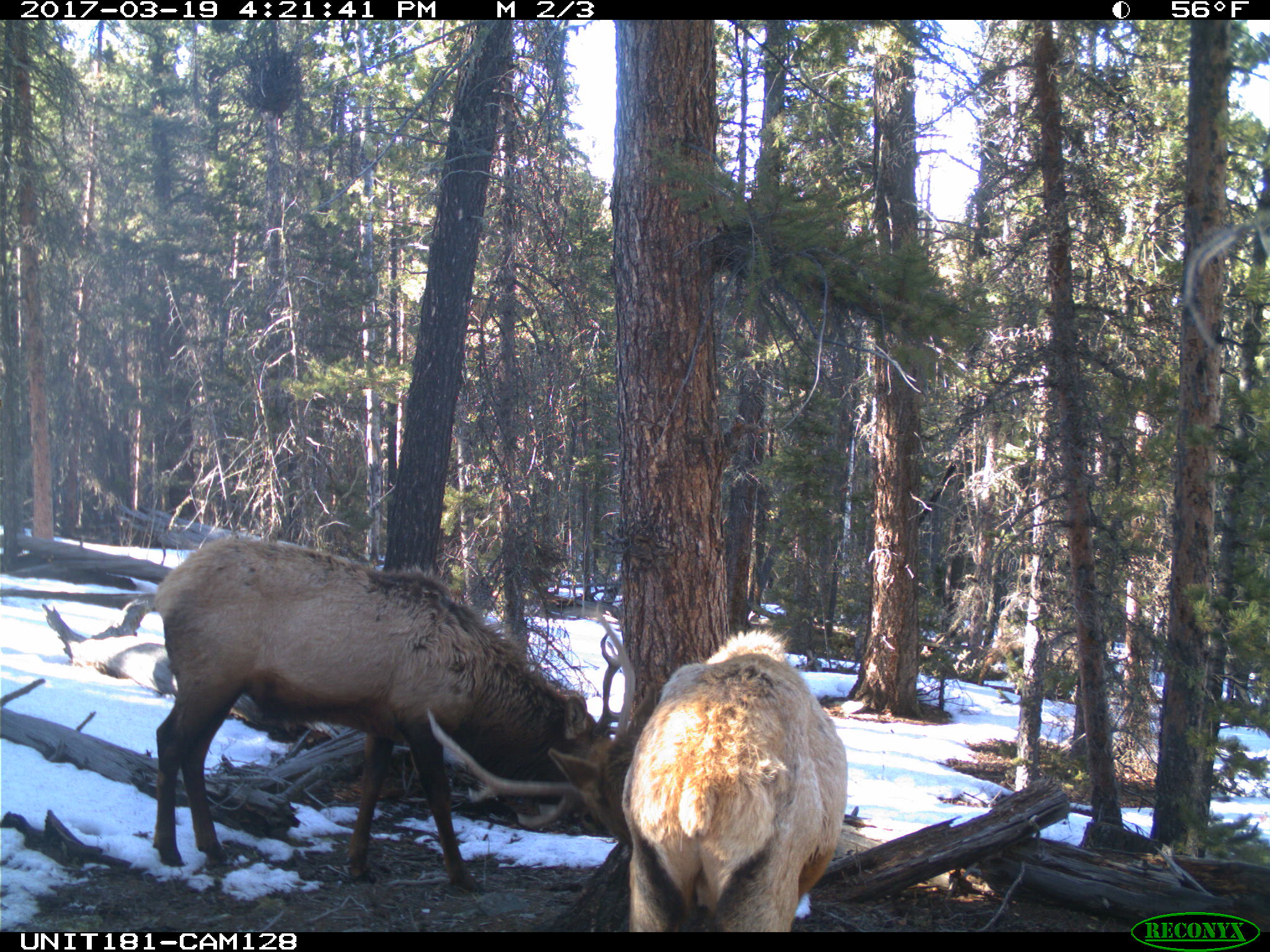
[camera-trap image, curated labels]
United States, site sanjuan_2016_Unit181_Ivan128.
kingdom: Animalia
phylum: Chordata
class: Mammalia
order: Artiodactyla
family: Cervidae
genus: Cervus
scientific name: Cervus elaphus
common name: red deer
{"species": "Cervus elaphus (red deer)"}